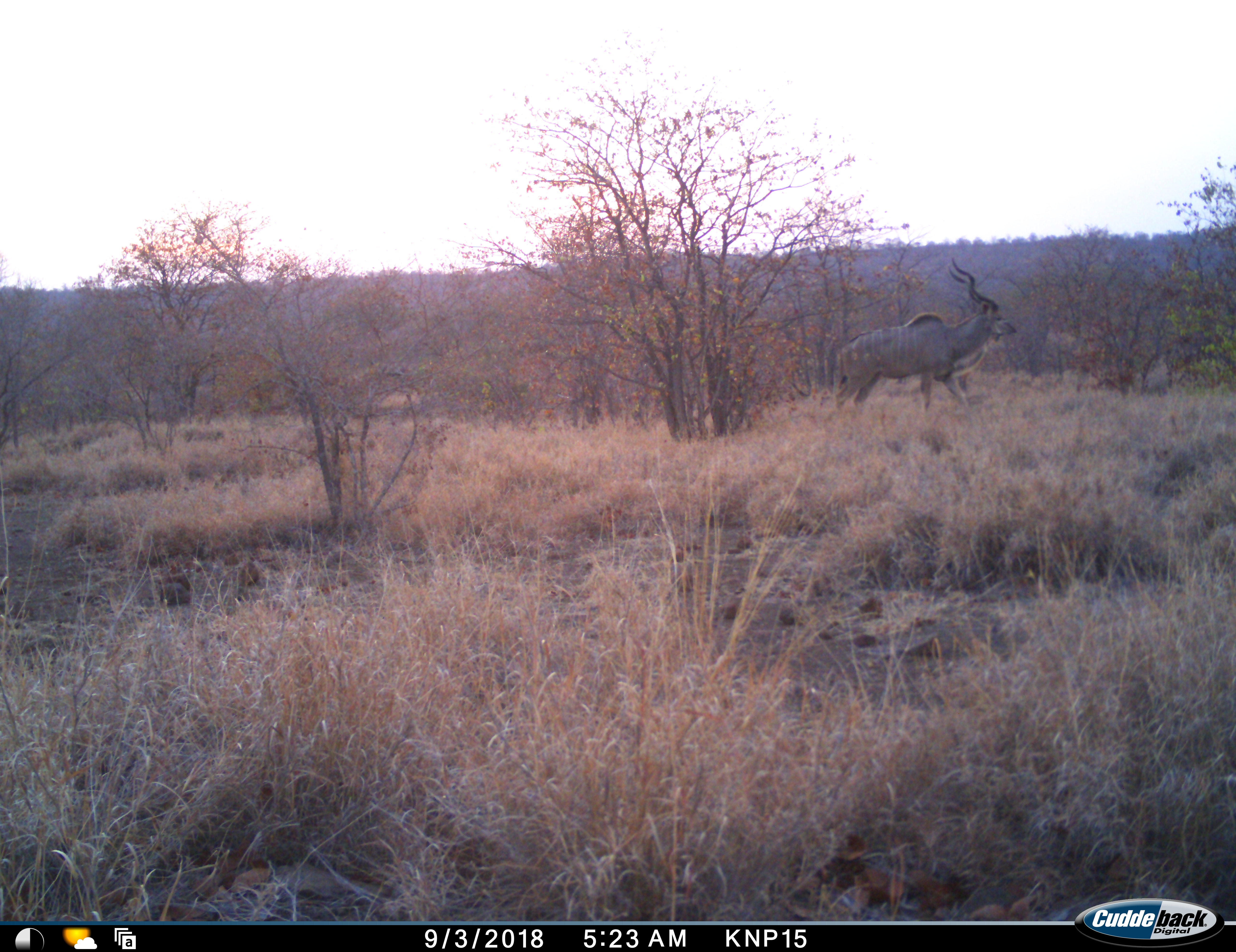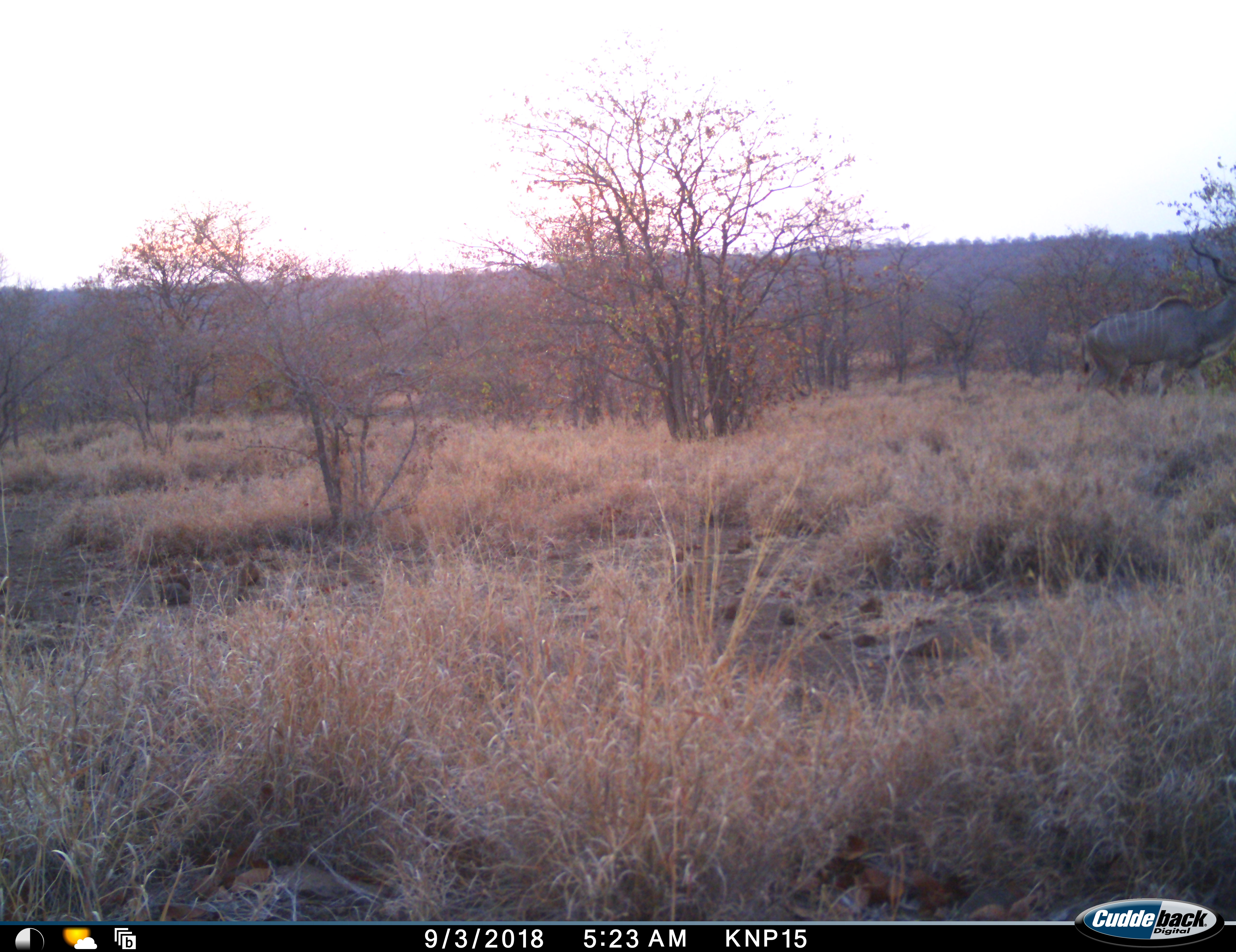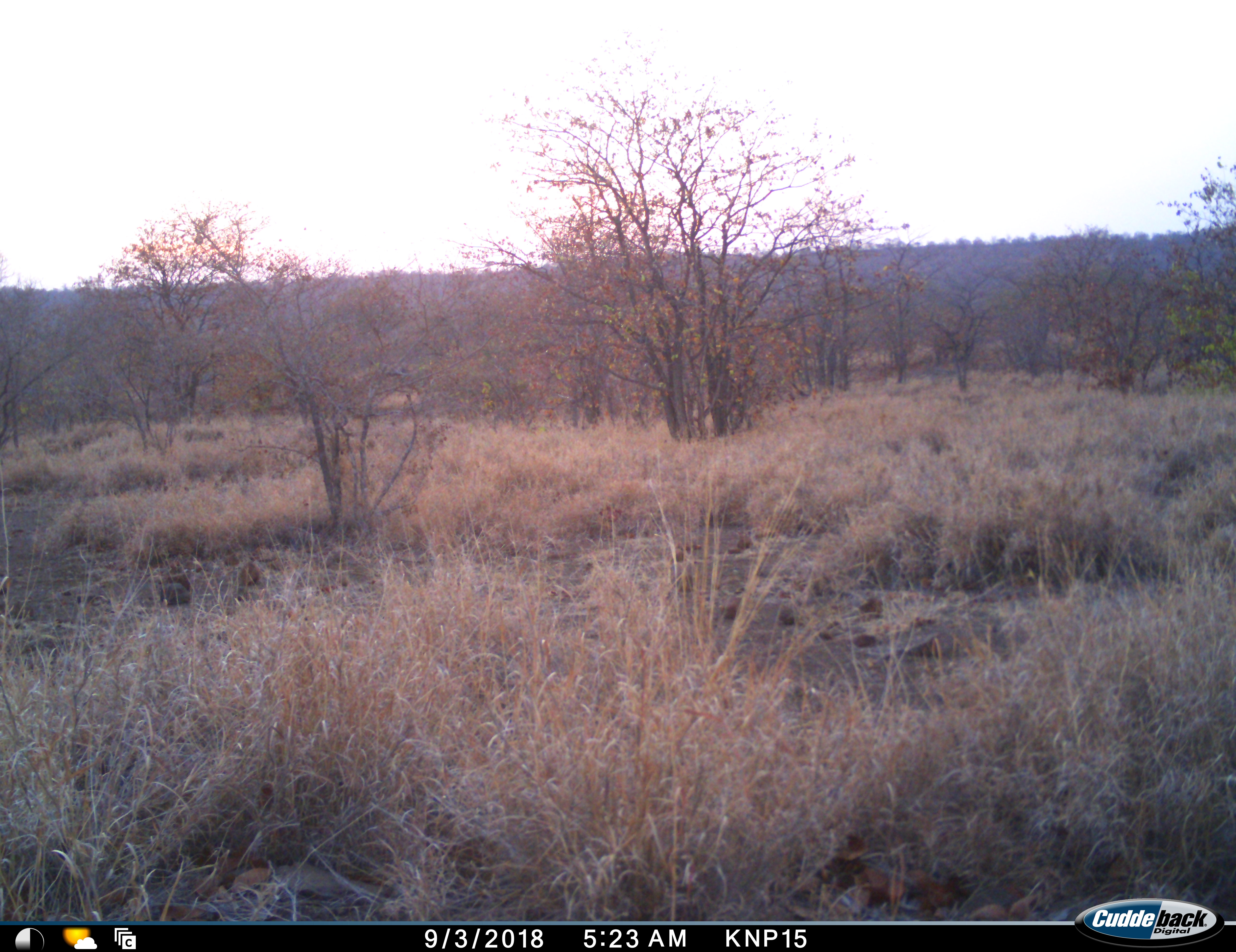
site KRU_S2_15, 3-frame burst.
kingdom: Animalia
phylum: Chordata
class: Mammalia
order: Artiodactyla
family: Bovidae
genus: Tragelaphus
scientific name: Tragelaphus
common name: kudu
Kudu (Tragelaphus), count 1. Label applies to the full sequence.